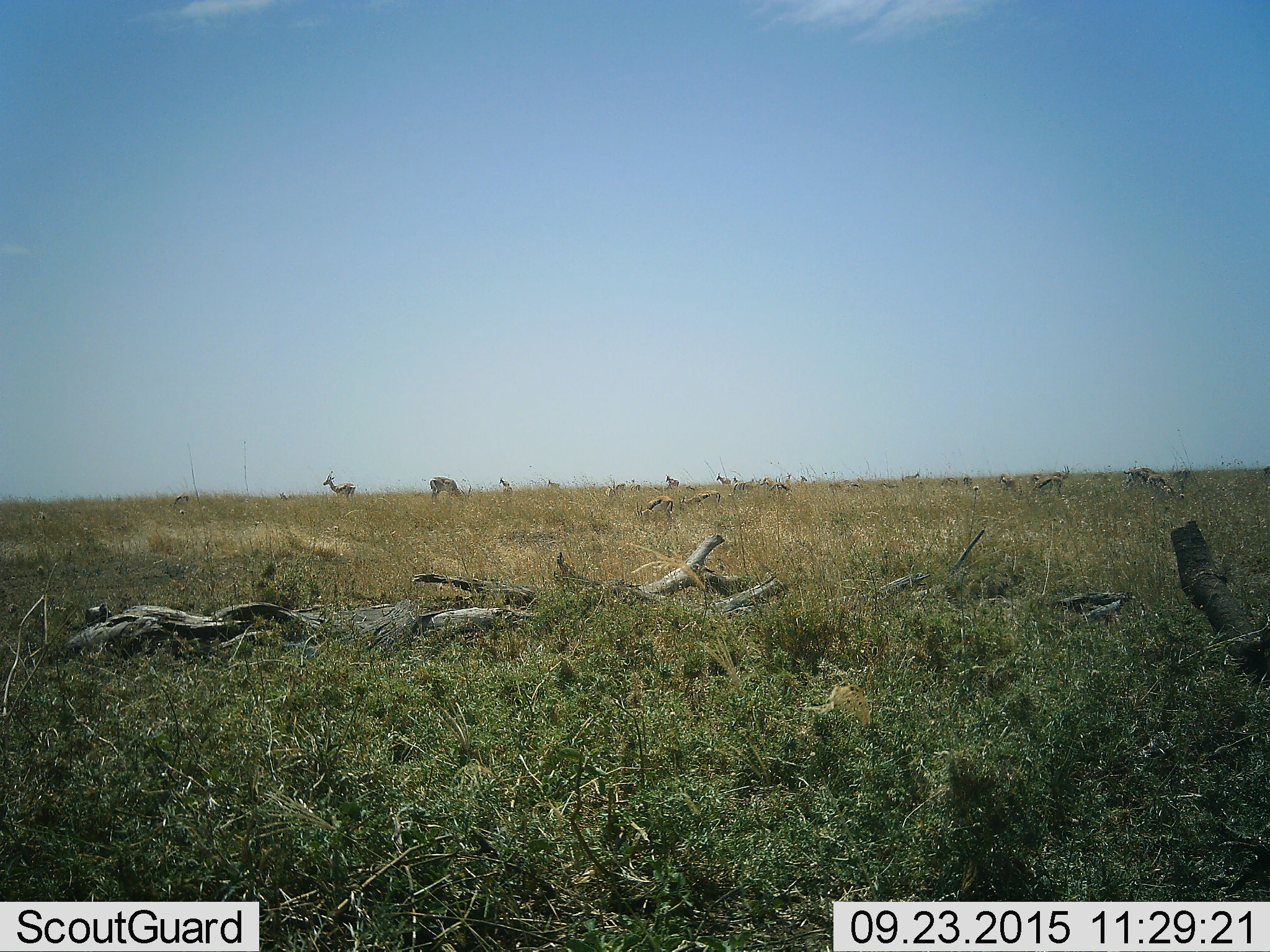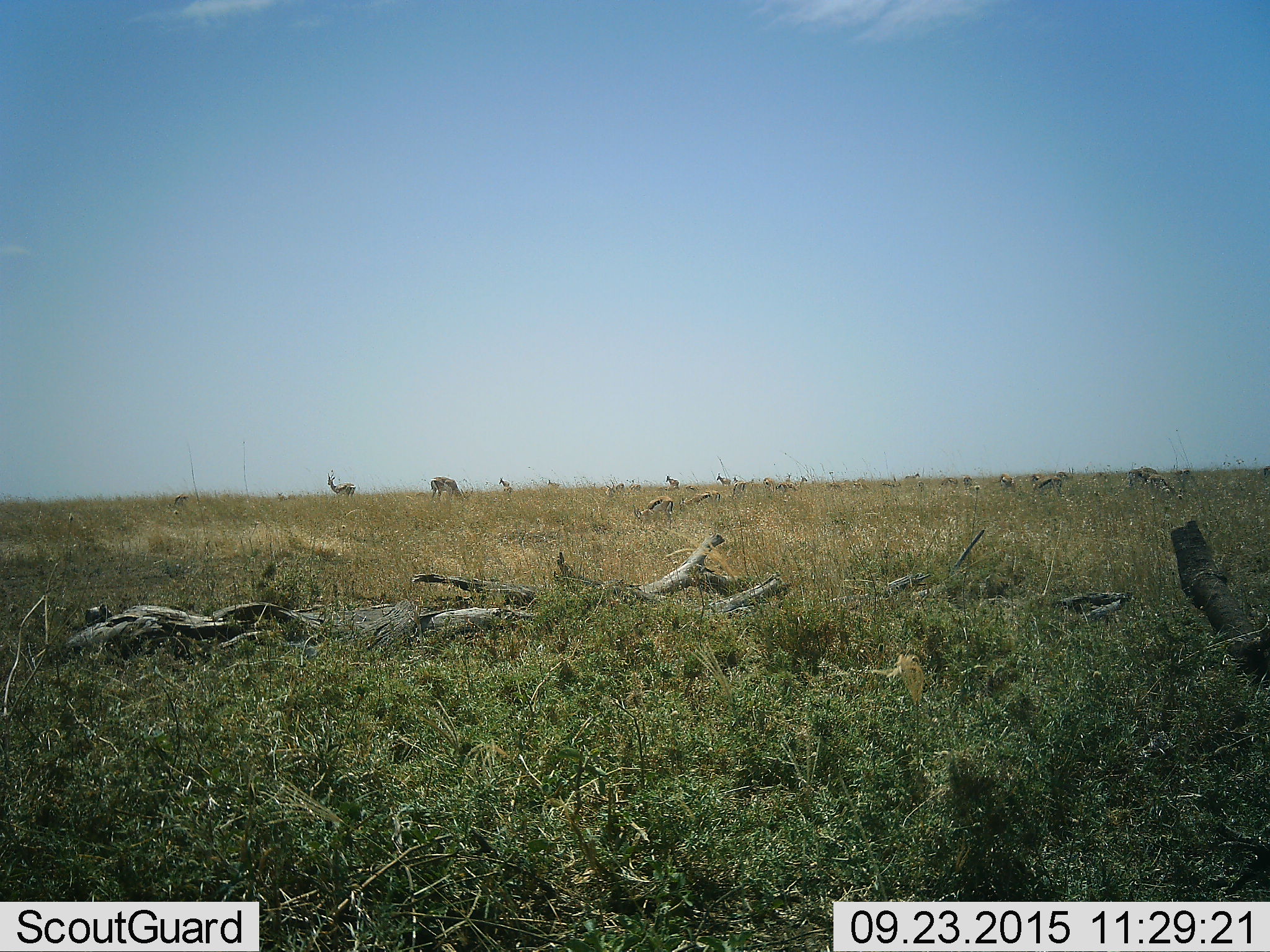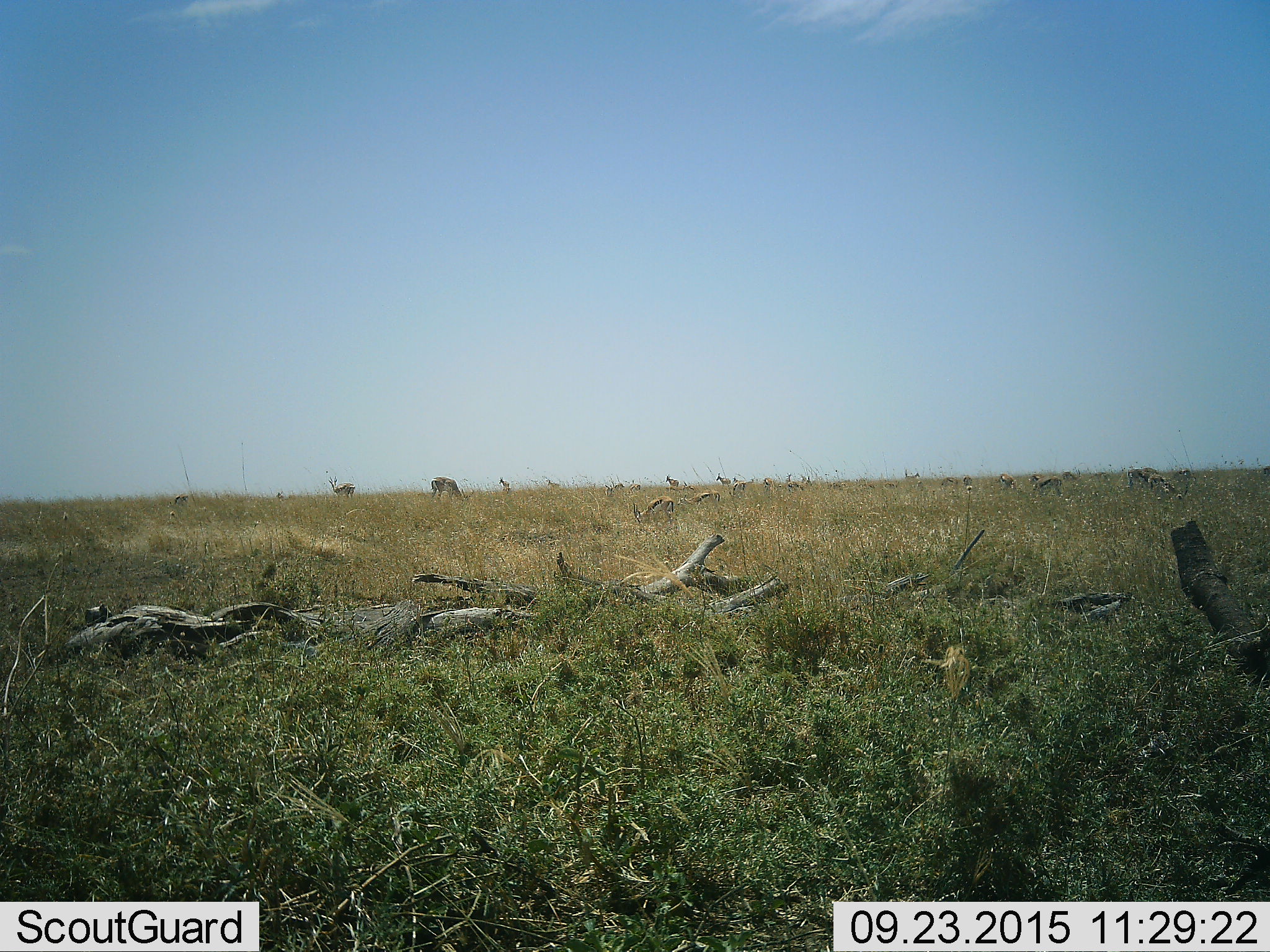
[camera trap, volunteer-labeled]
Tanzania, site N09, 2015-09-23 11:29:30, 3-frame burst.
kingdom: Animalia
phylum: Chordata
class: Mammalia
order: Artiodactyla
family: Bovidae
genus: Eudorcas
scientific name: Eudorcas thomsonii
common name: thomson's gazelle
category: gazellethomsons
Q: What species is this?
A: Gazellethomsons (thomson's gazelle) (Eudorcas thomsonii).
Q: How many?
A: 11-50.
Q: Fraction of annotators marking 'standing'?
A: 78%.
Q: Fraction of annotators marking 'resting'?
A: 0%.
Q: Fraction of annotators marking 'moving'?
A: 22%.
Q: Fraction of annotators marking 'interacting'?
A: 0%.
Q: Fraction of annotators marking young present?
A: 22%.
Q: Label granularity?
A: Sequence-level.